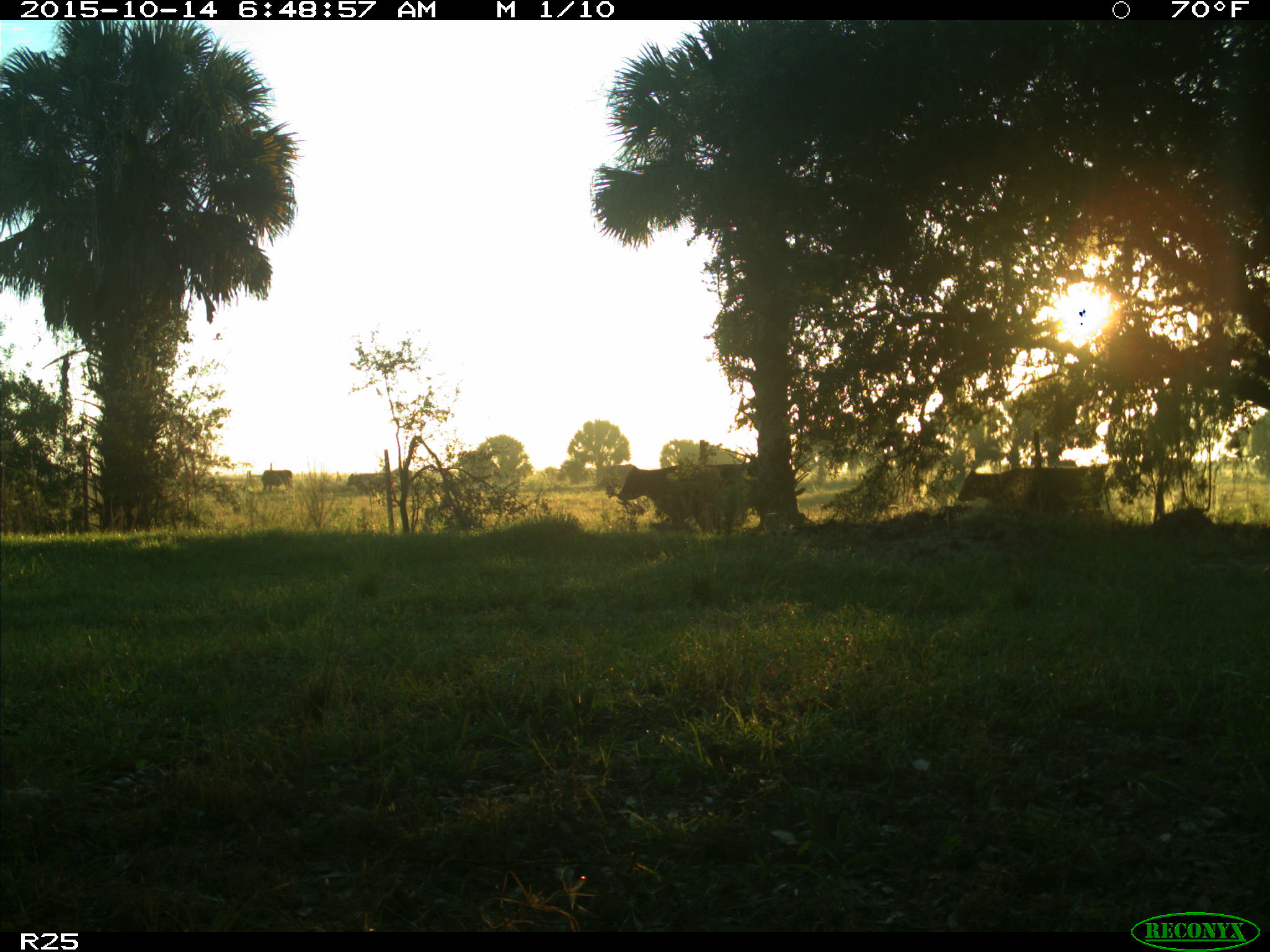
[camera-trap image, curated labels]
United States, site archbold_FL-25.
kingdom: Animalia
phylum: Chordata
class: Mammalia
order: Artiodactyla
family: Bovidae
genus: Bos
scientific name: Bos taurus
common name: domestic cow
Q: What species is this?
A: Bos taurus (domestic cow).